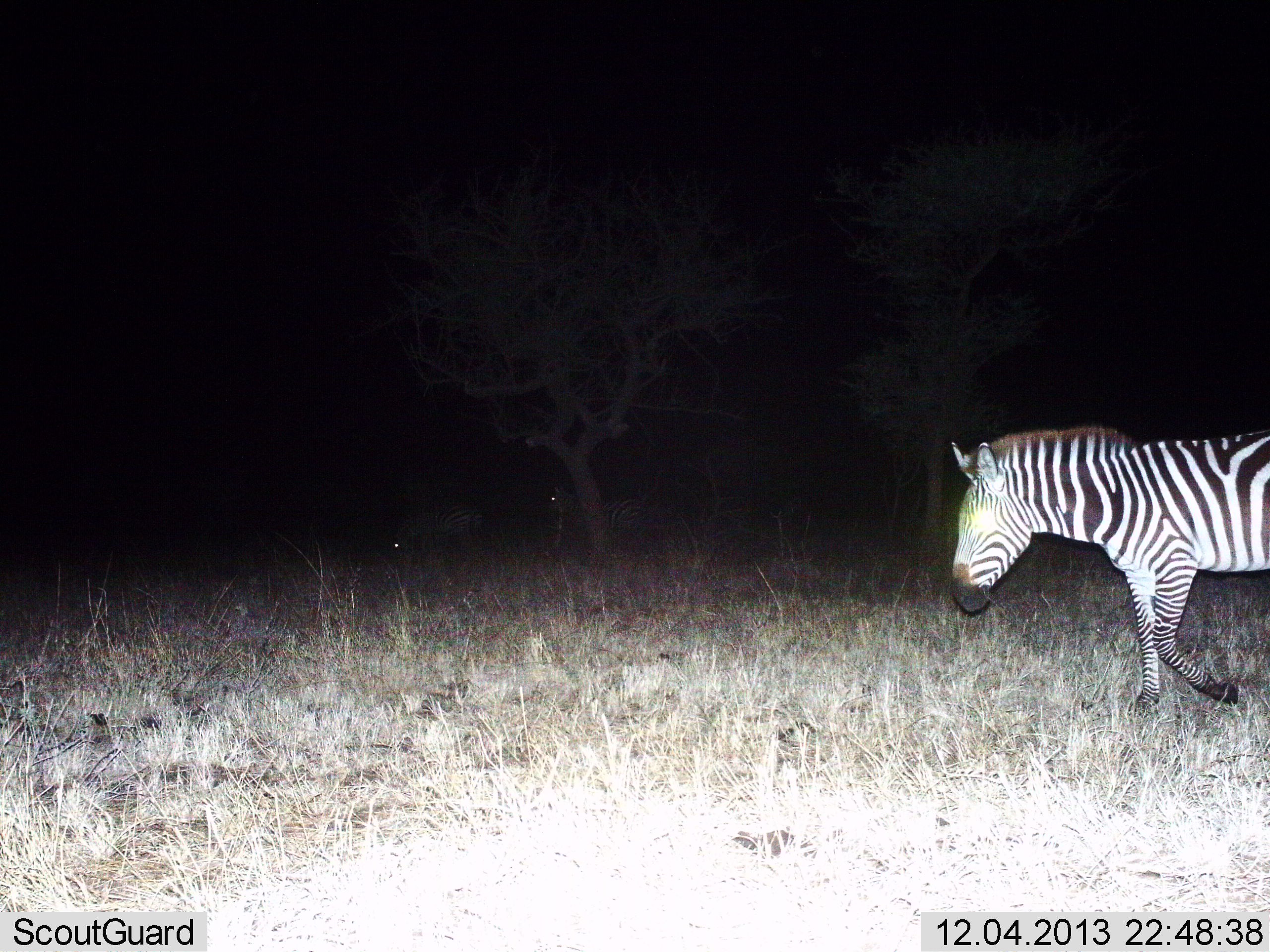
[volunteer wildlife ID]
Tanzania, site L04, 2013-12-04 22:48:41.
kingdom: Animalia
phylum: Chordata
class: Mammalia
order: Perissodactyla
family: Equidae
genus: Equus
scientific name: Equus quagga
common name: plains zebra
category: zebra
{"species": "zebra (plains zebra) (Equus quagga)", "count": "1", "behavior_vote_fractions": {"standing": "17%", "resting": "8%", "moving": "95%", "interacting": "2%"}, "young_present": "0%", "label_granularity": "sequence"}